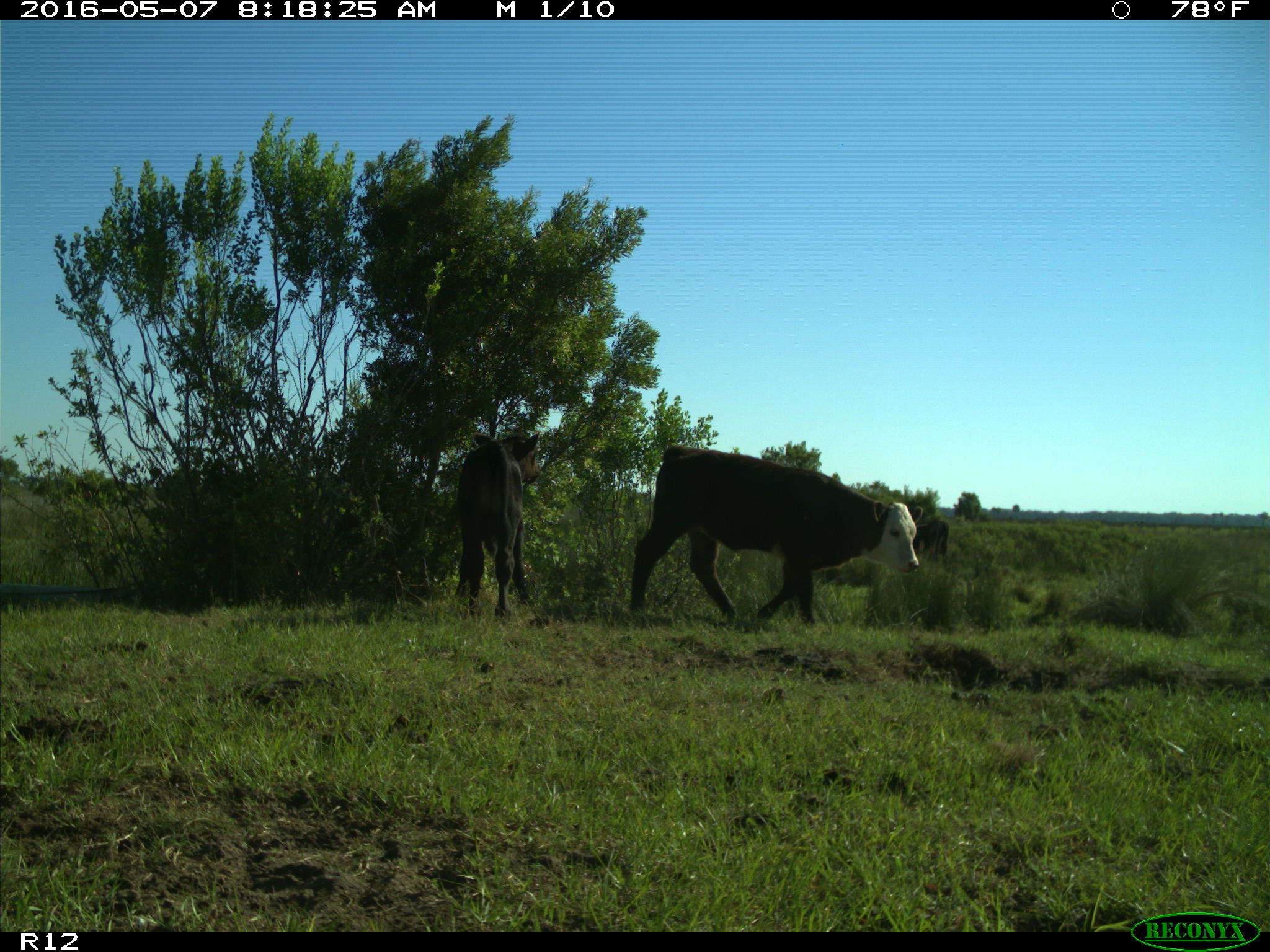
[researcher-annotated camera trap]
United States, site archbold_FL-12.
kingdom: Animalia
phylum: Chordata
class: Mammalia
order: Artiodactyla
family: Bovidae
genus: Bos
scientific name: Bos taurus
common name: domestic cow